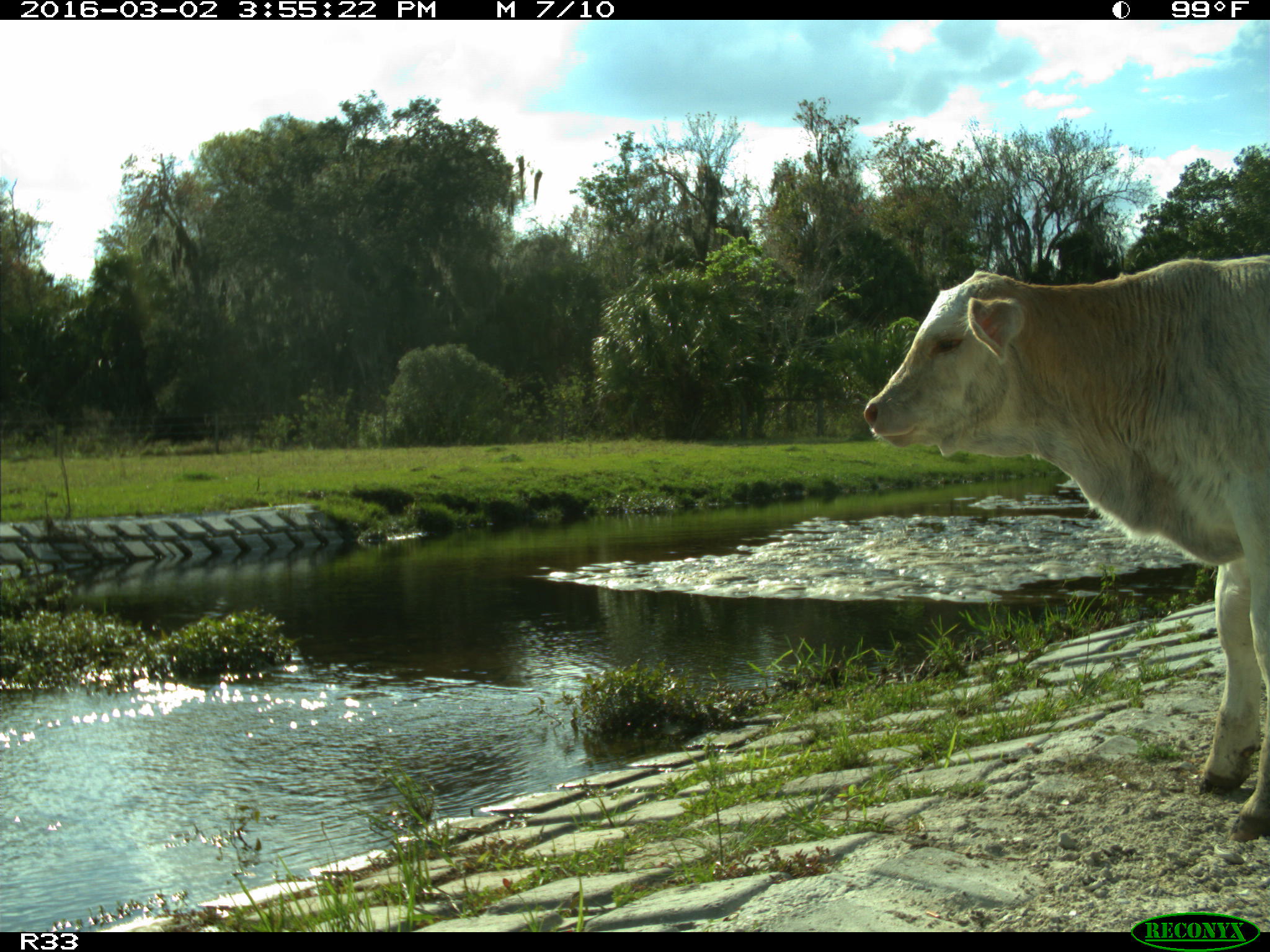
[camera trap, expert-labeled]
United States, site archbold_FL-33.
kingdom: Animalia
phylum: Chordata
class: Mammalia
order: Artiodactyla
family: Bovidae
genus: Bos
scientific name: Bos taurus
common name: domestic cow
Bos taurus (domestic cow).